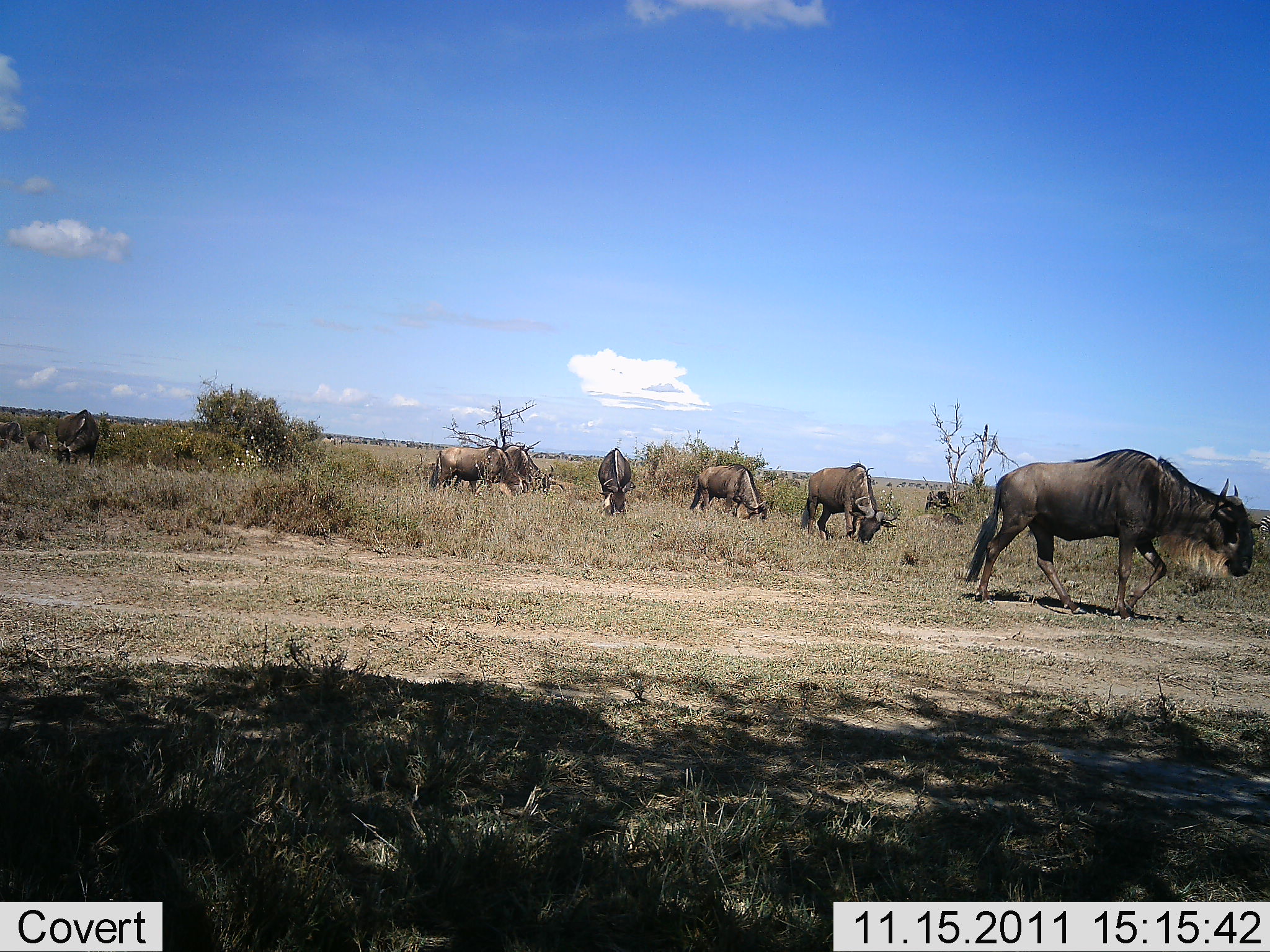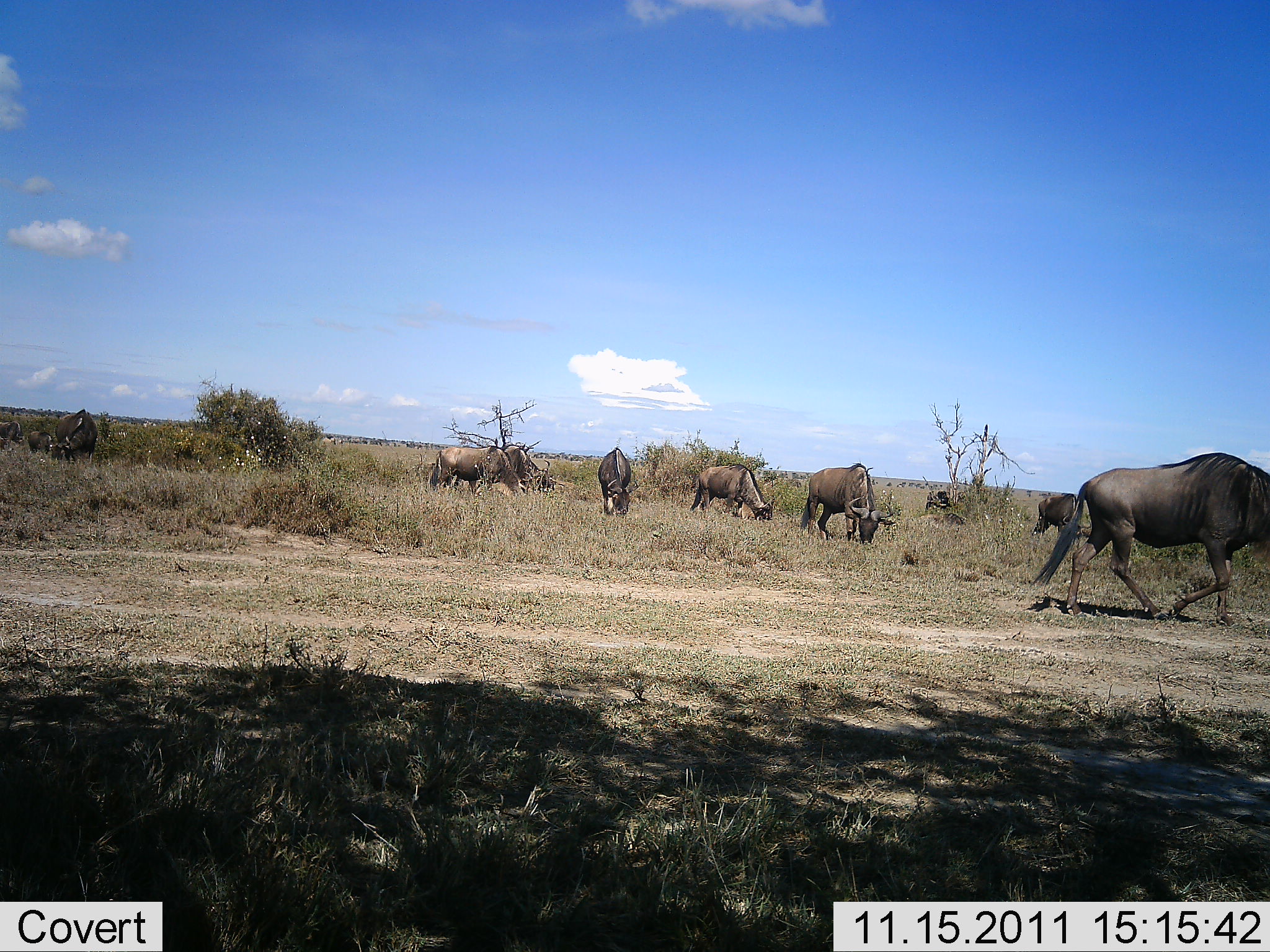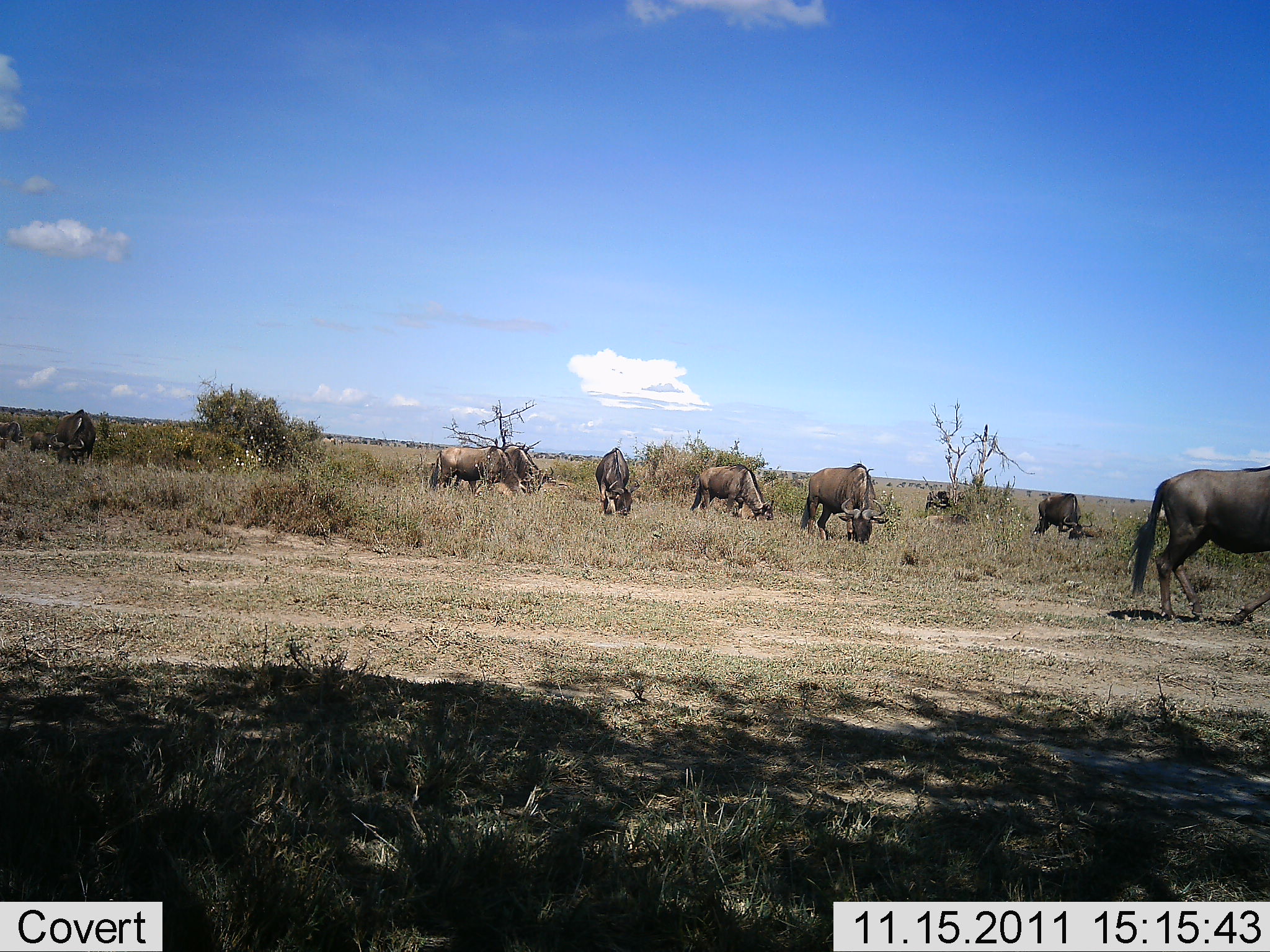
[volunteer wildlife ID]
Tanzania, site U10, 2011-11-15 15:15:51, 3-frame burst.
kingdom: Animalia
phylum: Chordata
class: Mammalia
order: Artiodactyla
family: Bovidae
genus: Connochaetes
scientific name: Connochaetes taurinus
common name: blue wildebeest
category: wildebeest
Wildebeest (blue wildebeest) (Connochaetes taurinus), count 9. Behavior (volunteer vote fractions): standing 18%, resting 0%, moving 64%, interacting 0%. Young present (vote fraction): 0%. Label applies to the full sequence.